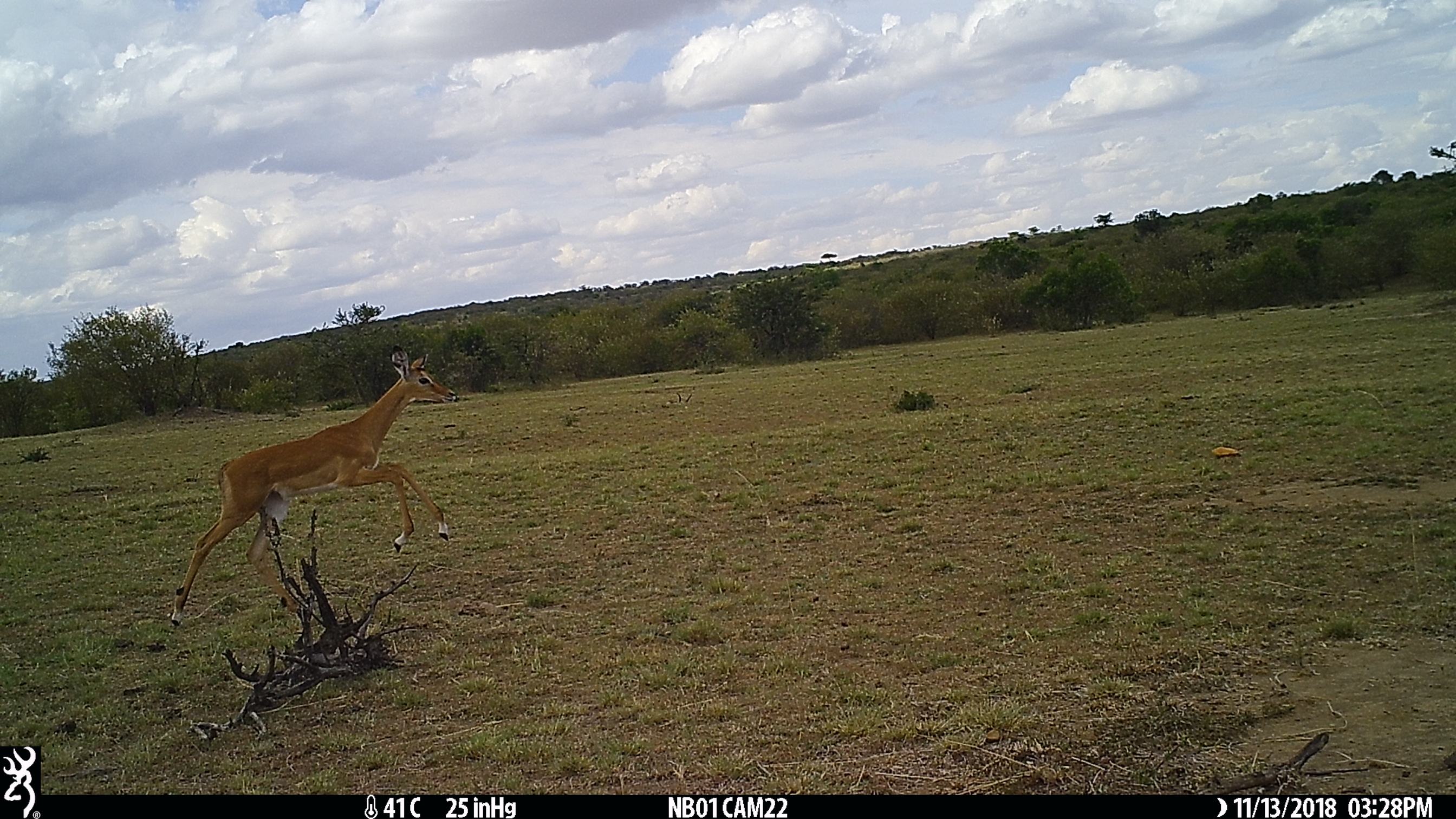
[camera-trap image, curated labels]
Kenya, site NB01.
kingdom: Animalia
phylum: Chordata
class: Mammalia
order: Artiodactyla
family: Bovidae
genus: Aepyceros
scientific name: Aepyceros melampus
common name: impala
Impala (Aepyceros melampus).